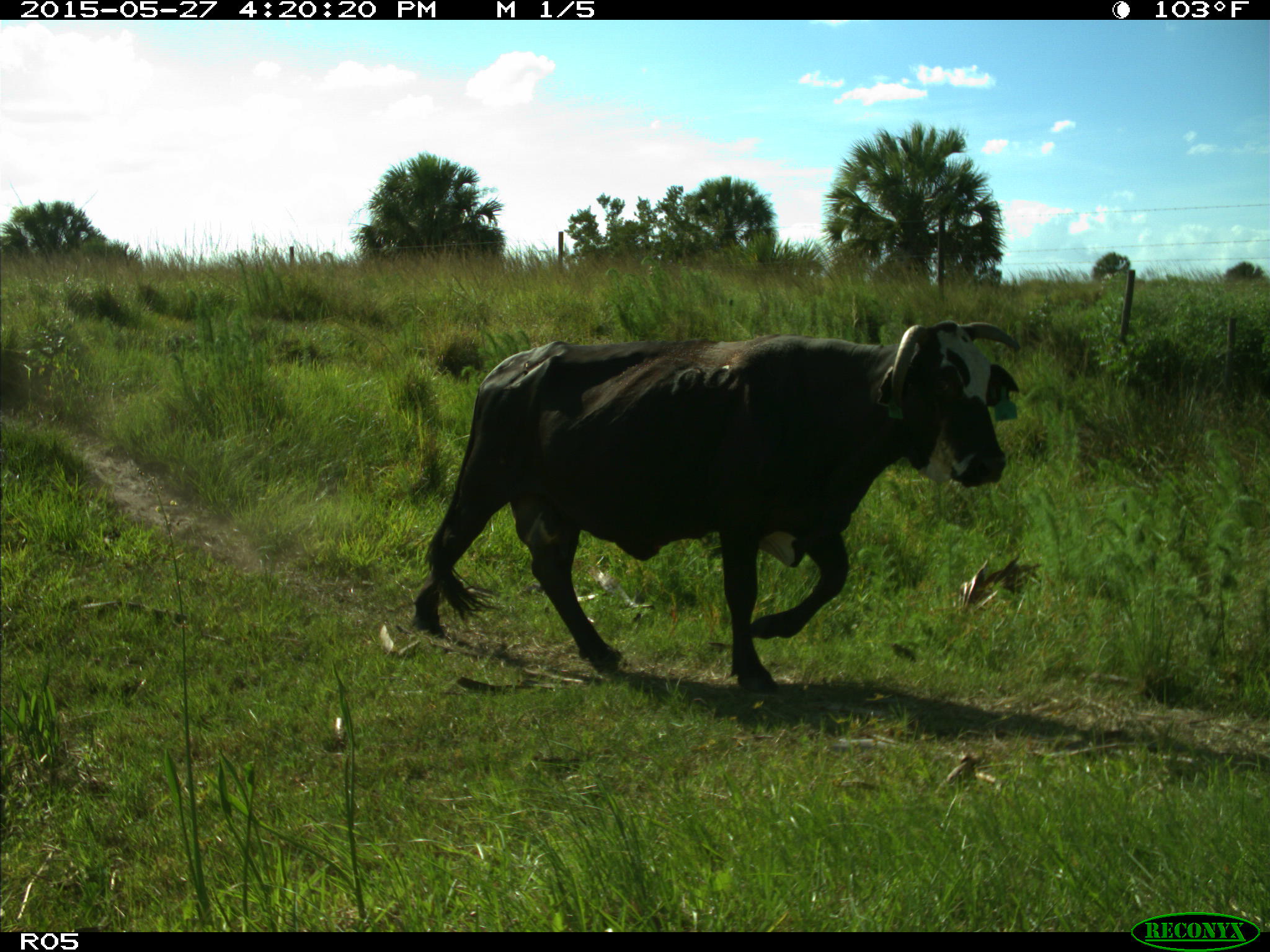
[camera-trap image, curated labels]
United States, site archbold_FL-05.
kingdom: Animalia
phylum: Chordata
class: Mammalia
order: Artiodactyla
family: Bovidae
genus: Bos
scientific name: Bos taurus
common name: domestic cow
Bos taurus (domestic cow).